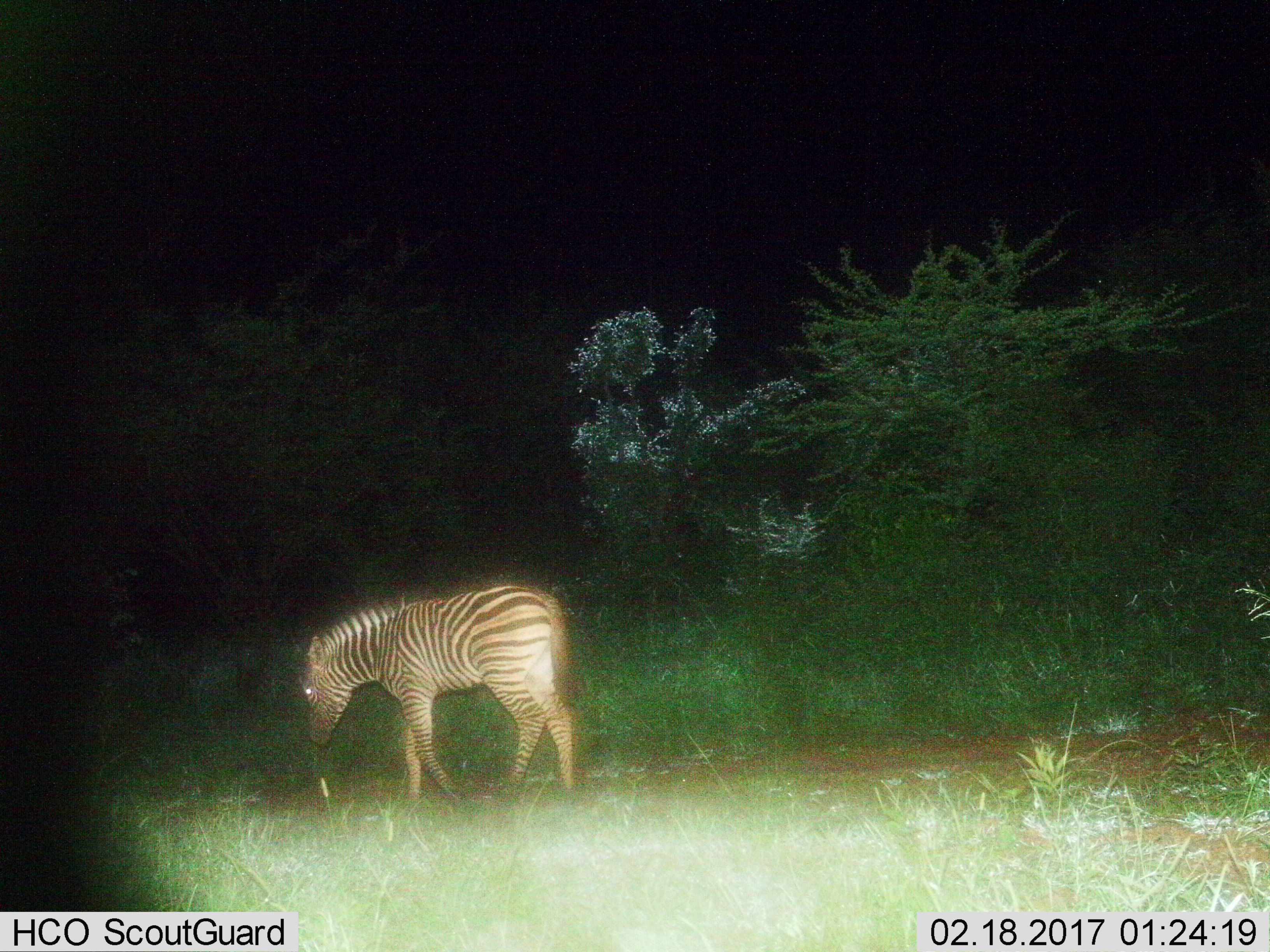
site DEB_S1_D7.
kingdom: Animalia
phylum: Chordata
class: Mammalia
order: Perissodactyla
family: Equidae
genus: Equus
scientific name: Equus quagga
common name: plains zebra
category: zebraplains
Zebraplains (plains zebra) (Equus quagga), count 1. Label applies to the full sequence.